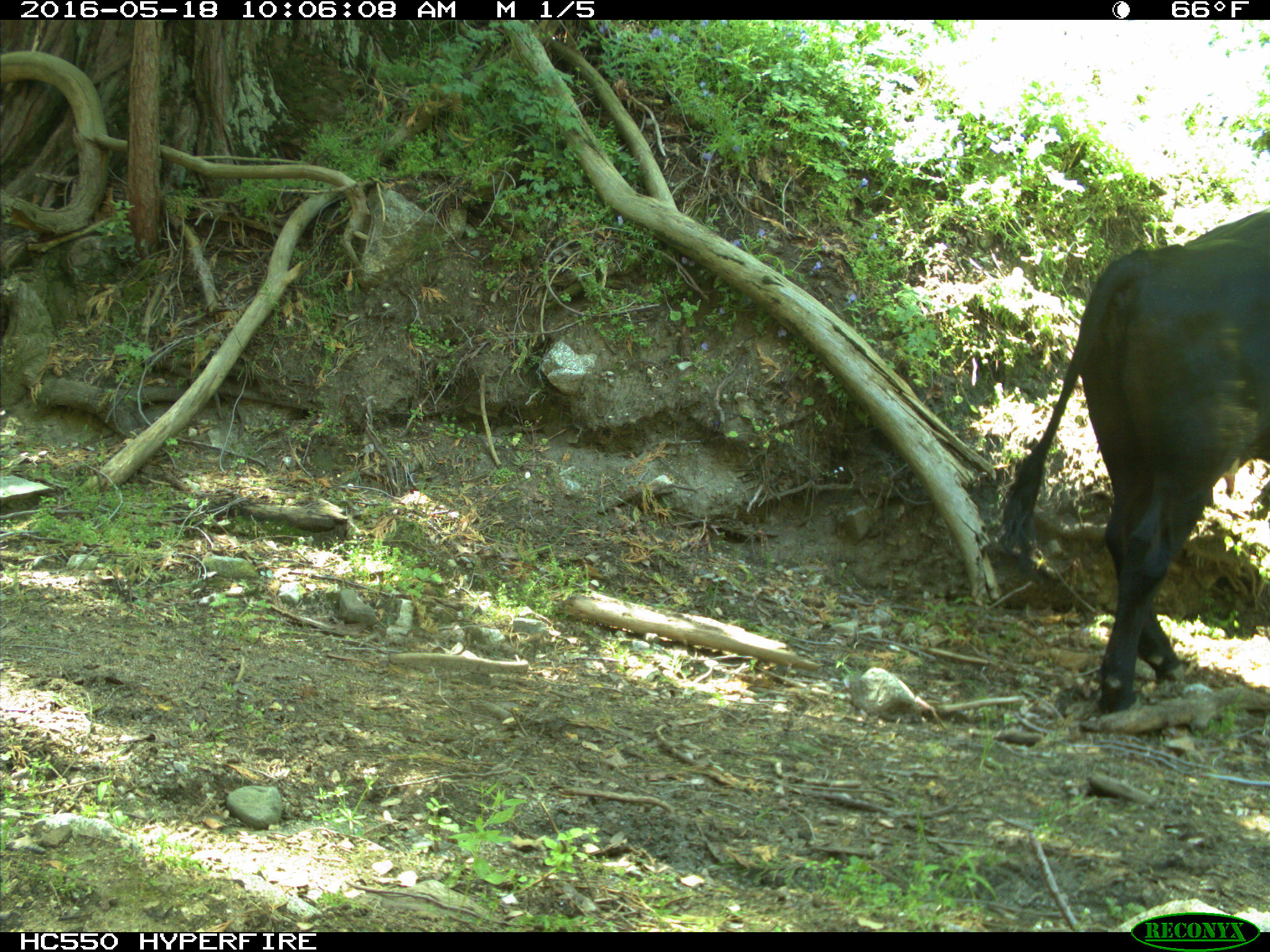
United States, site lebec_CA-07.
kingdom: Animalia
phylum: Chordata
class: Mammalia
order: Artiodactyla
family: Bovidae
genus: Bos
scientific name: Bos taurus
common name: domestic cow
Bos taurus (domestic cow).